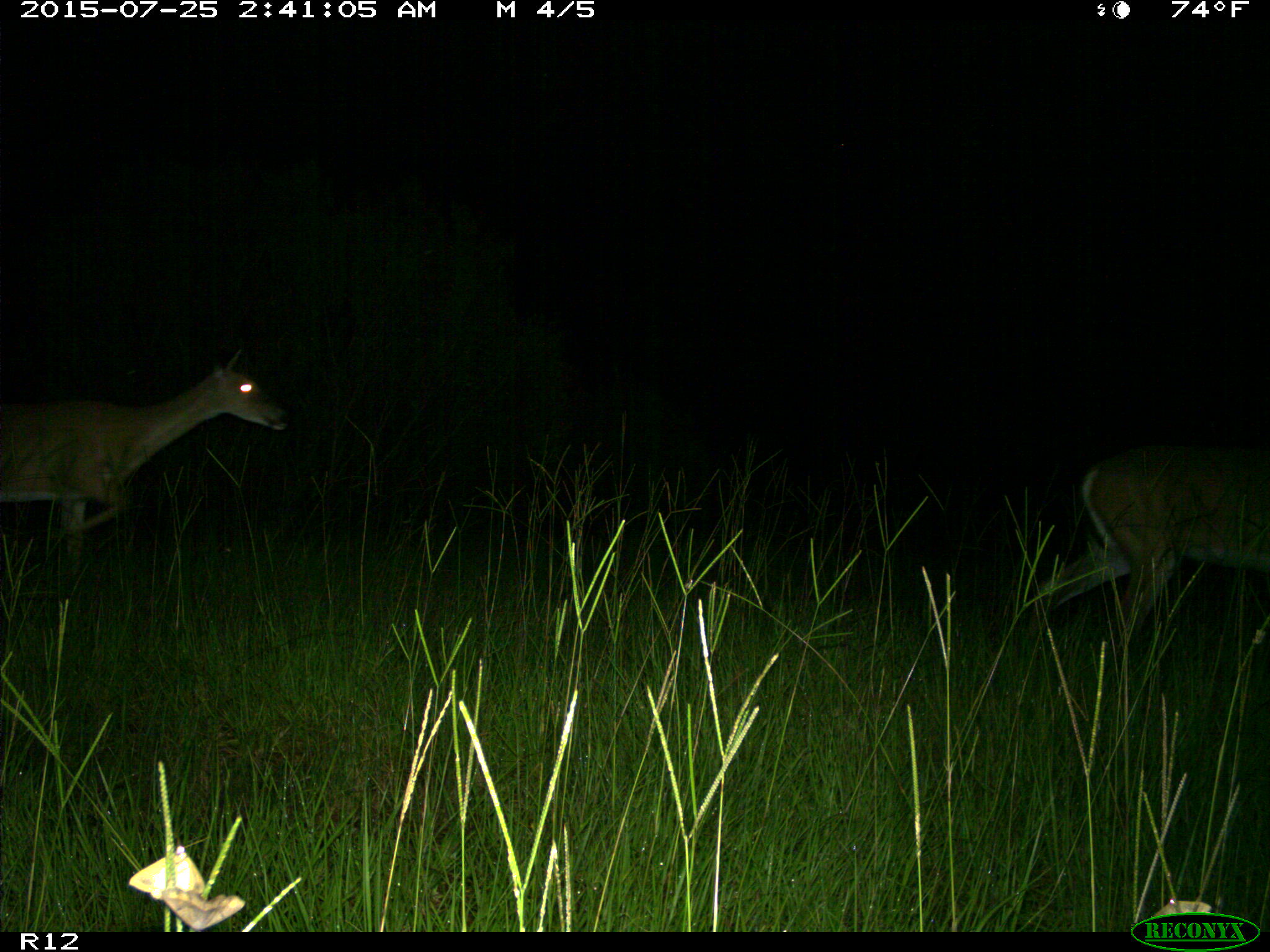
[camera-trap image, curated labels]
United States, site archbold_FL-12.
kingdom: Animalia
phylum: Chordata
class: Mammalia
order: Artiodactyla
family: Cervidae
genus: Odocoileus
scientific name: Odocoileus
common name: deer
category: unidentified deer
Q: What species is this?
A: Unidentified deer (deer) (Odocoileus).